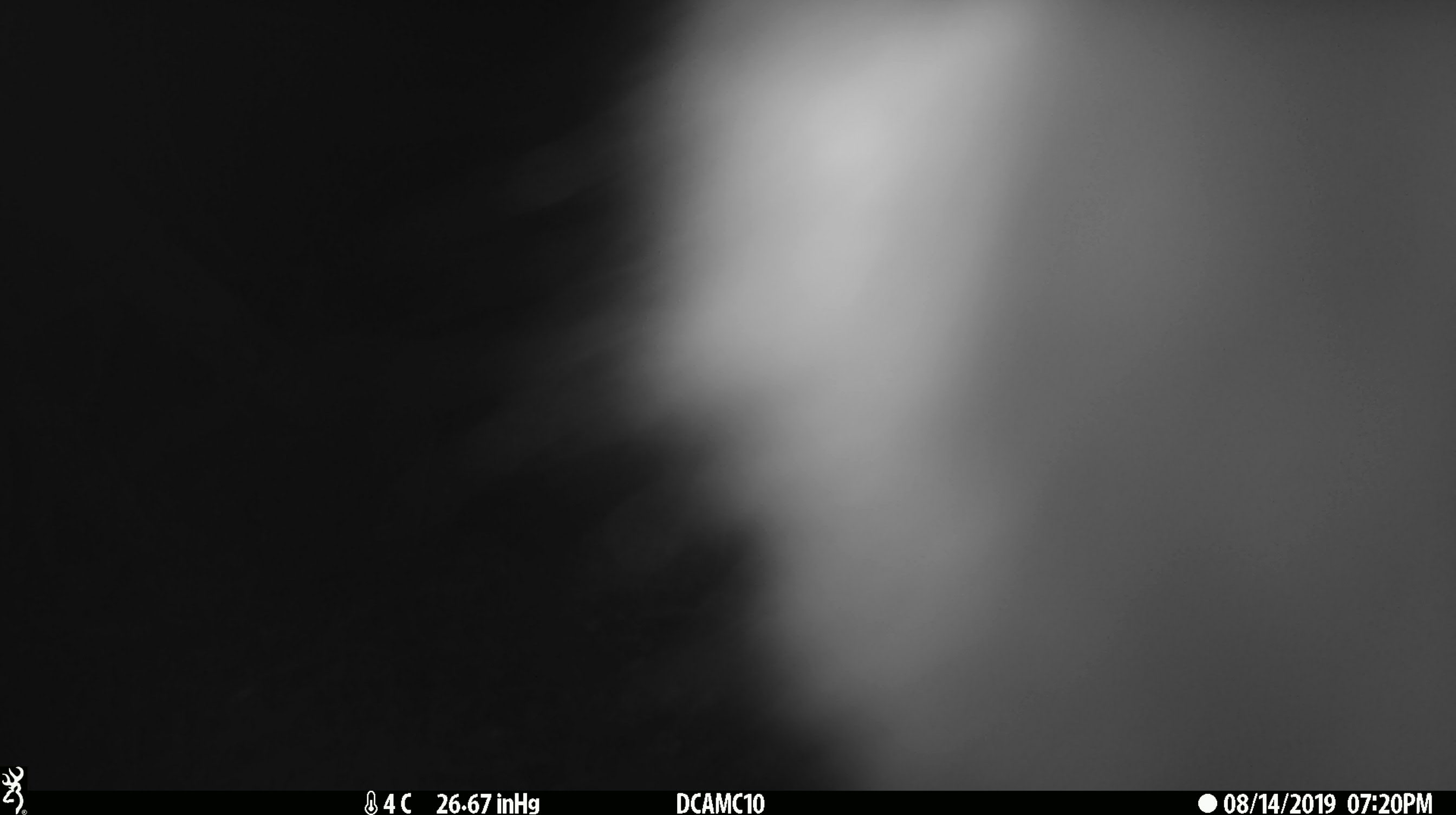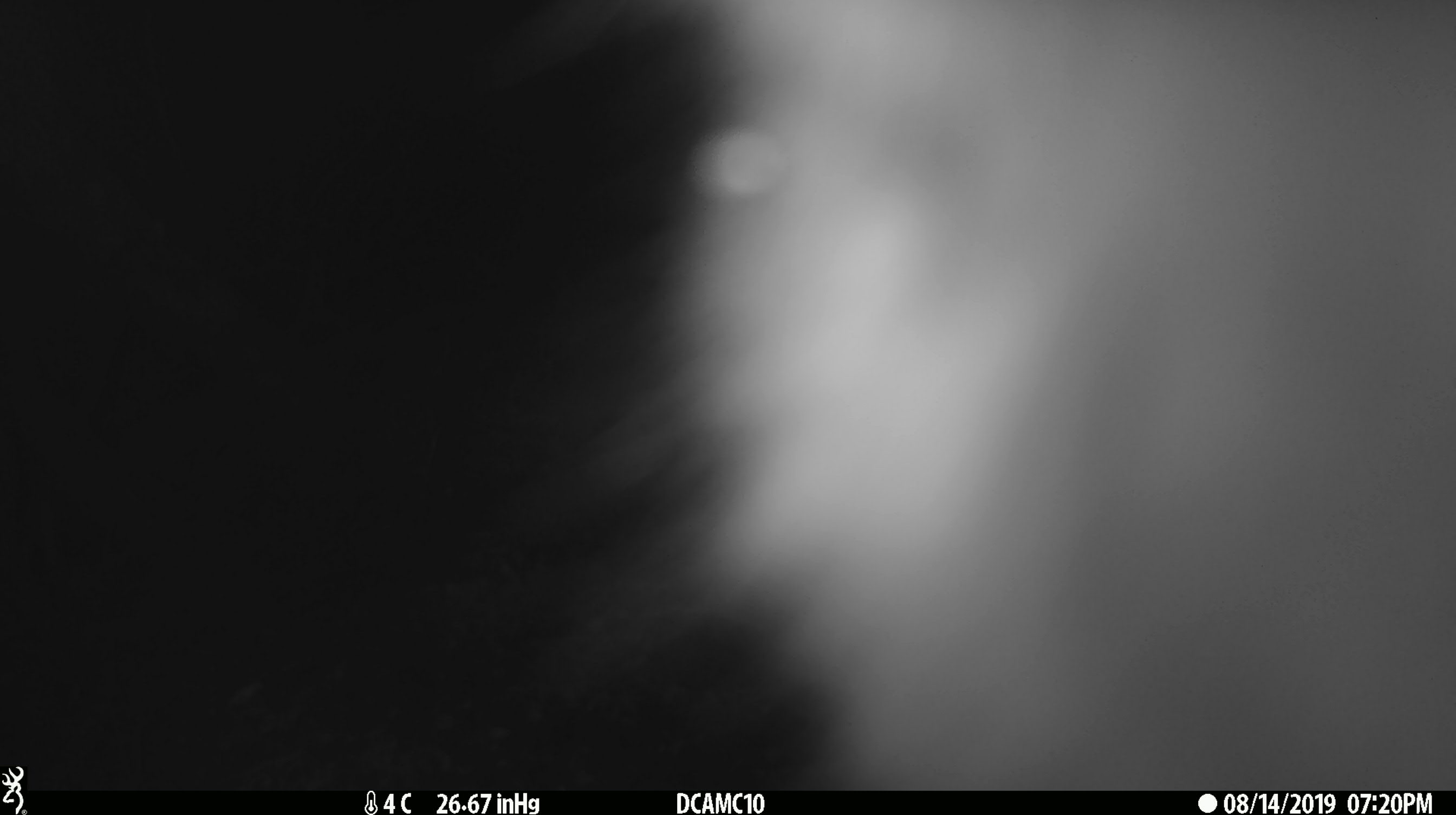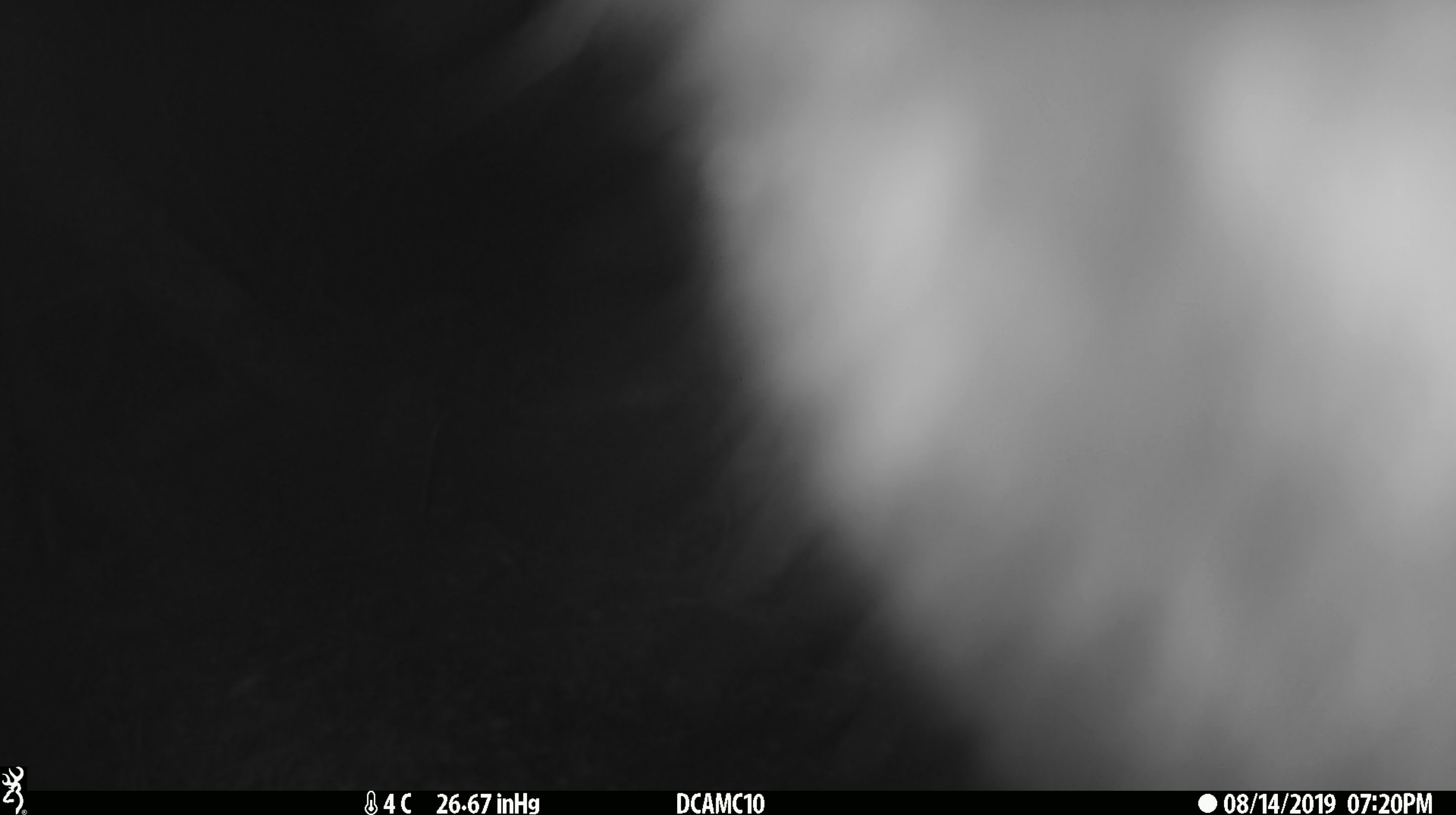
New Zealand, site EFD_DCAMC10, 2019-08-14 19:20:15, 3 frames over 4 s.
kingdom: Animalia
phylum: Chordata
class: Mammalia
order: Diprotodontia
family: Phalangeridae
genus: Trichosurus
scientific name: Trichosurus vulpecula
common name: common brushtail possum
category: possum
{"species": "possum (common brushtail possum) (Trichosurus vulpecula)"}